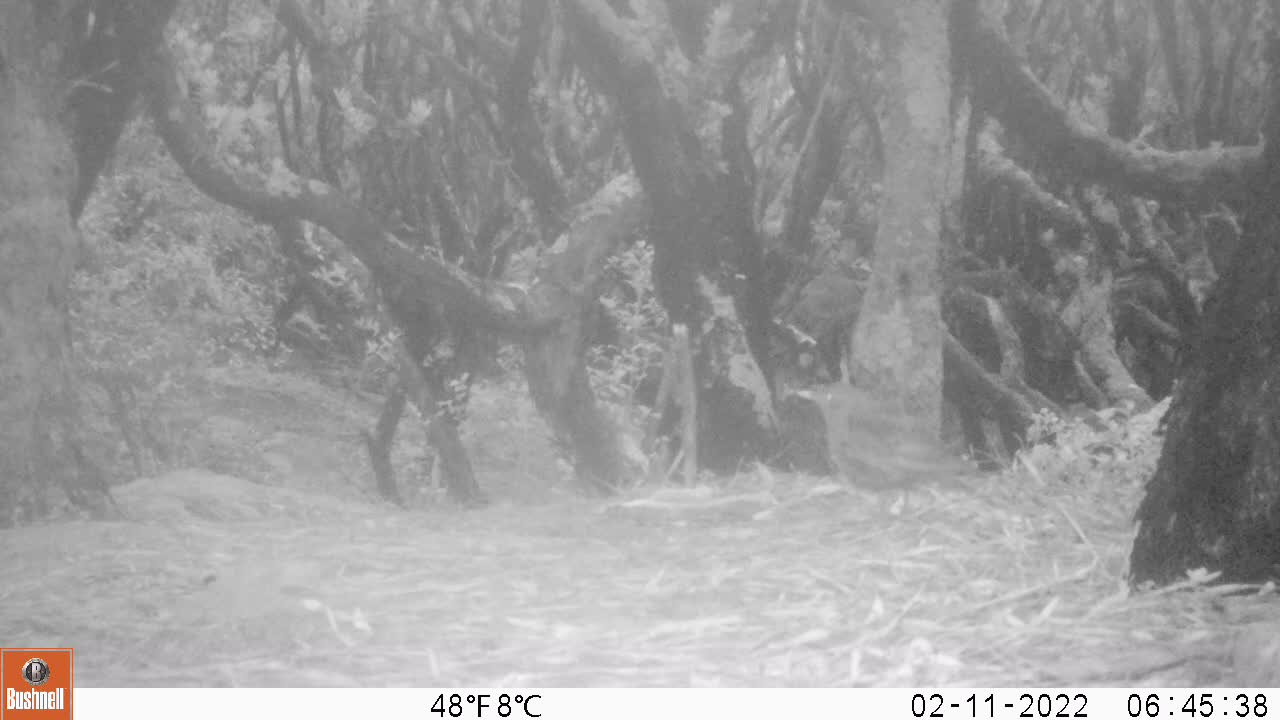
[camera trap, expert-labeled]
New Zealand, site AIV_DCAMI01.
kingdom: Animalia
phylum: Chordata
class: Aves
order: Passeriformes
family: Turdidae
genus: Turdus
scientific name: Turdus merula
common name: eurasian blackbird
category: blackbird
Blackbird (eurasian blackbird) (Turdus merula).